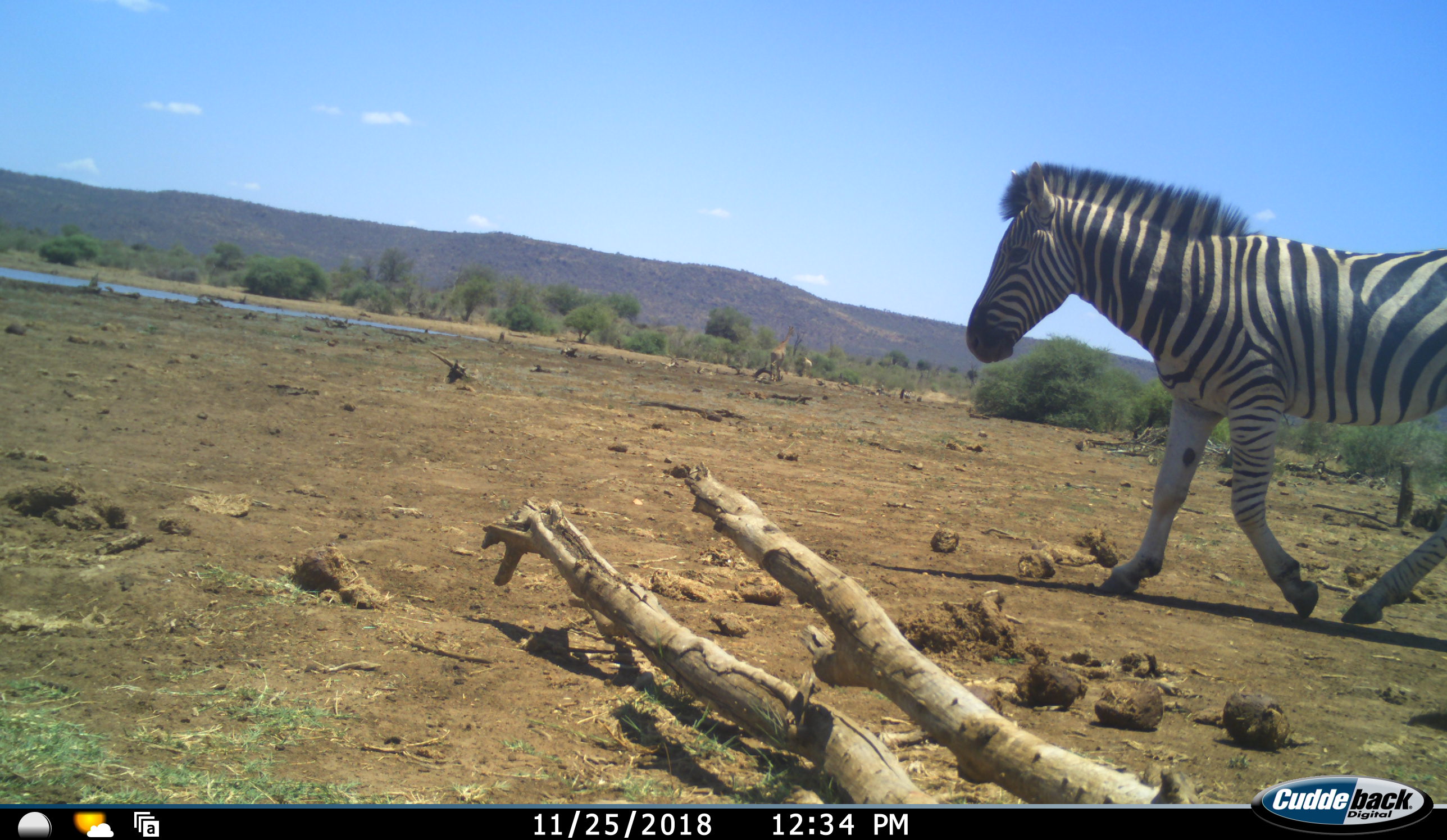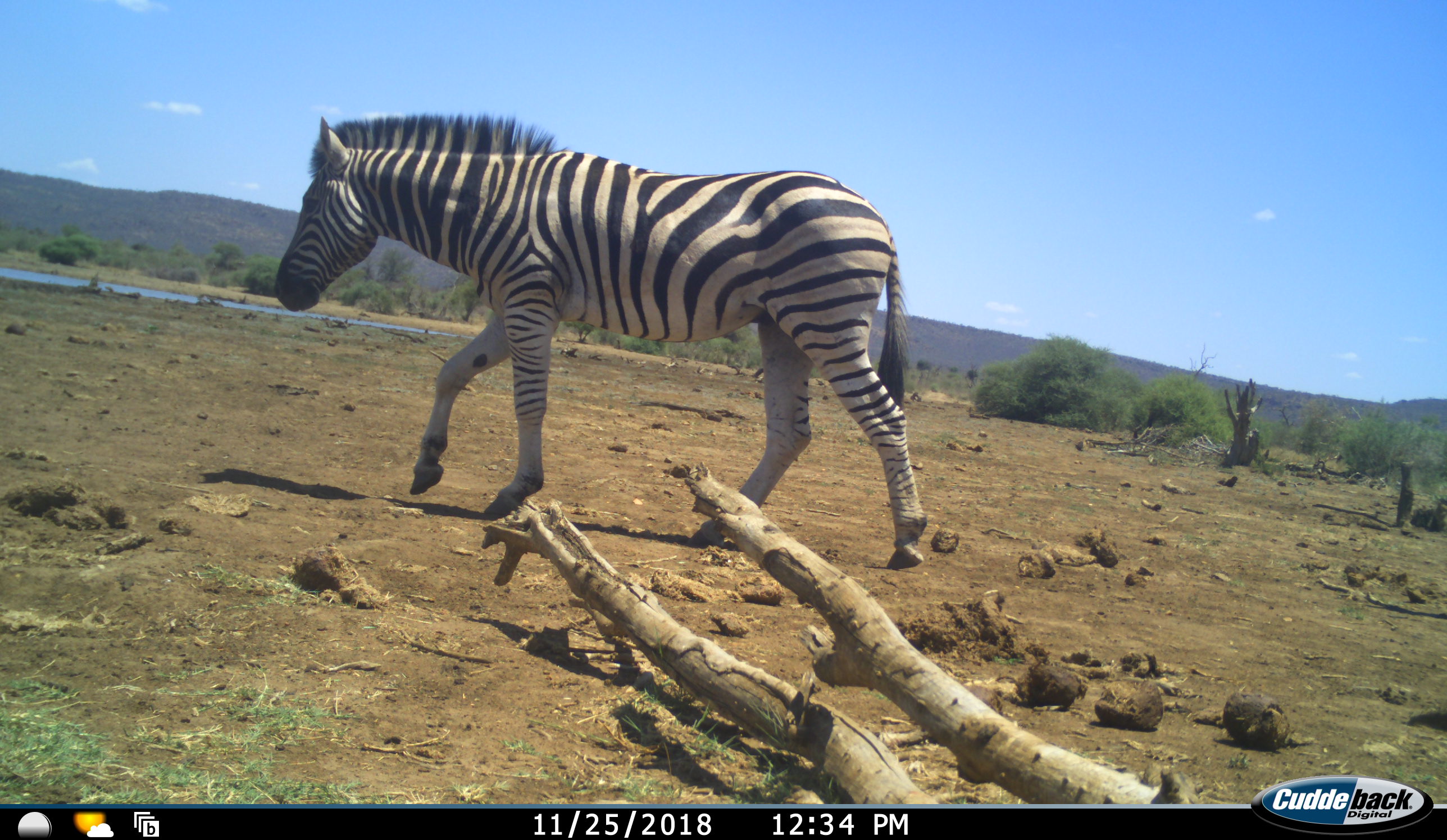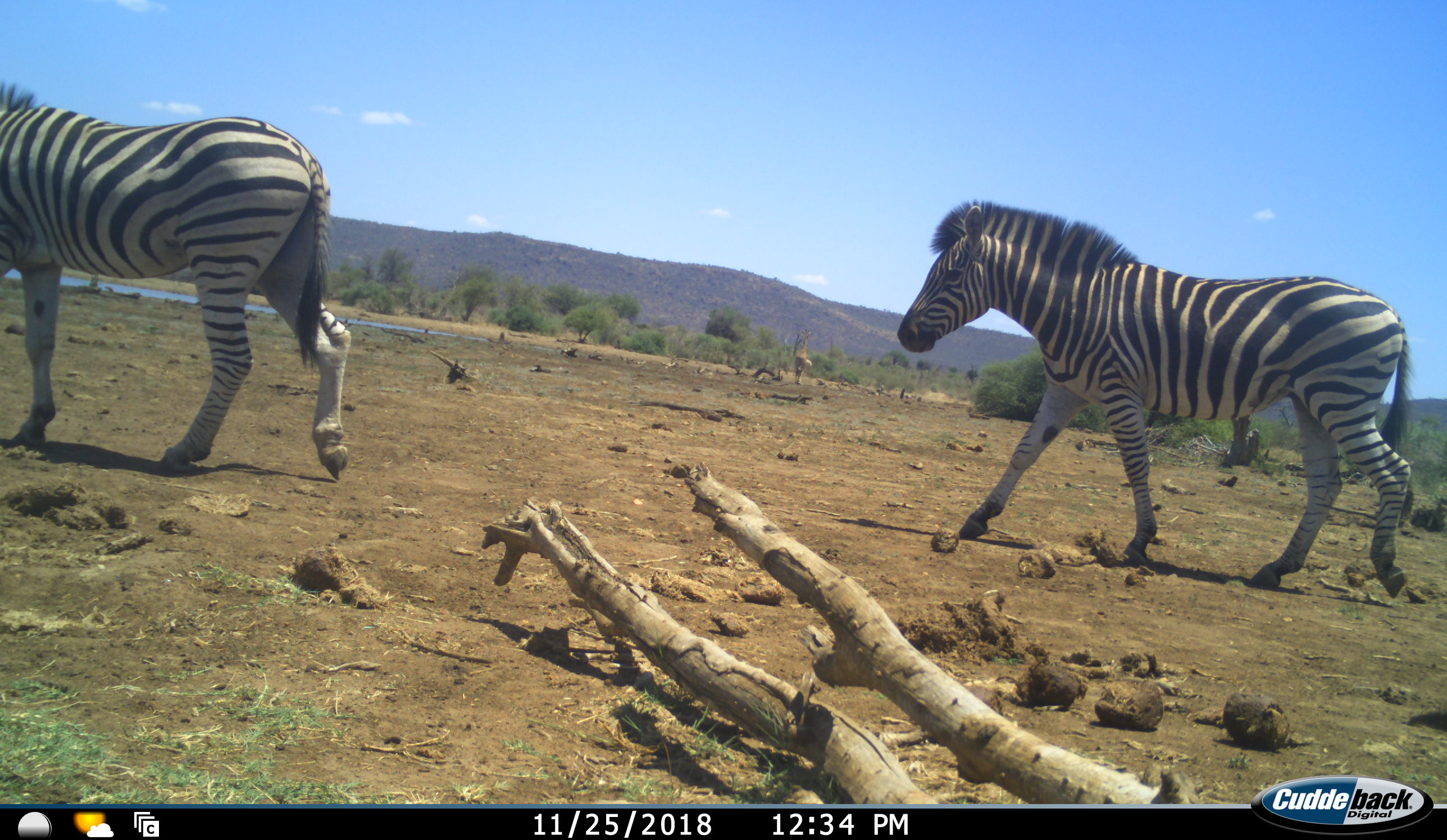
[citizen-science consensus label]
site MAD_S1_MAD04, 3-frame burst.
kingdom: Animalia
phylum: Chordata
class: Mammalia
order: Perissodactyla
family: Equidae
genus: Equus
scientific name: Equus quagga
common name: plains zebra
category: zebraplains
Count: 2.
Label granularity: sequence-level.